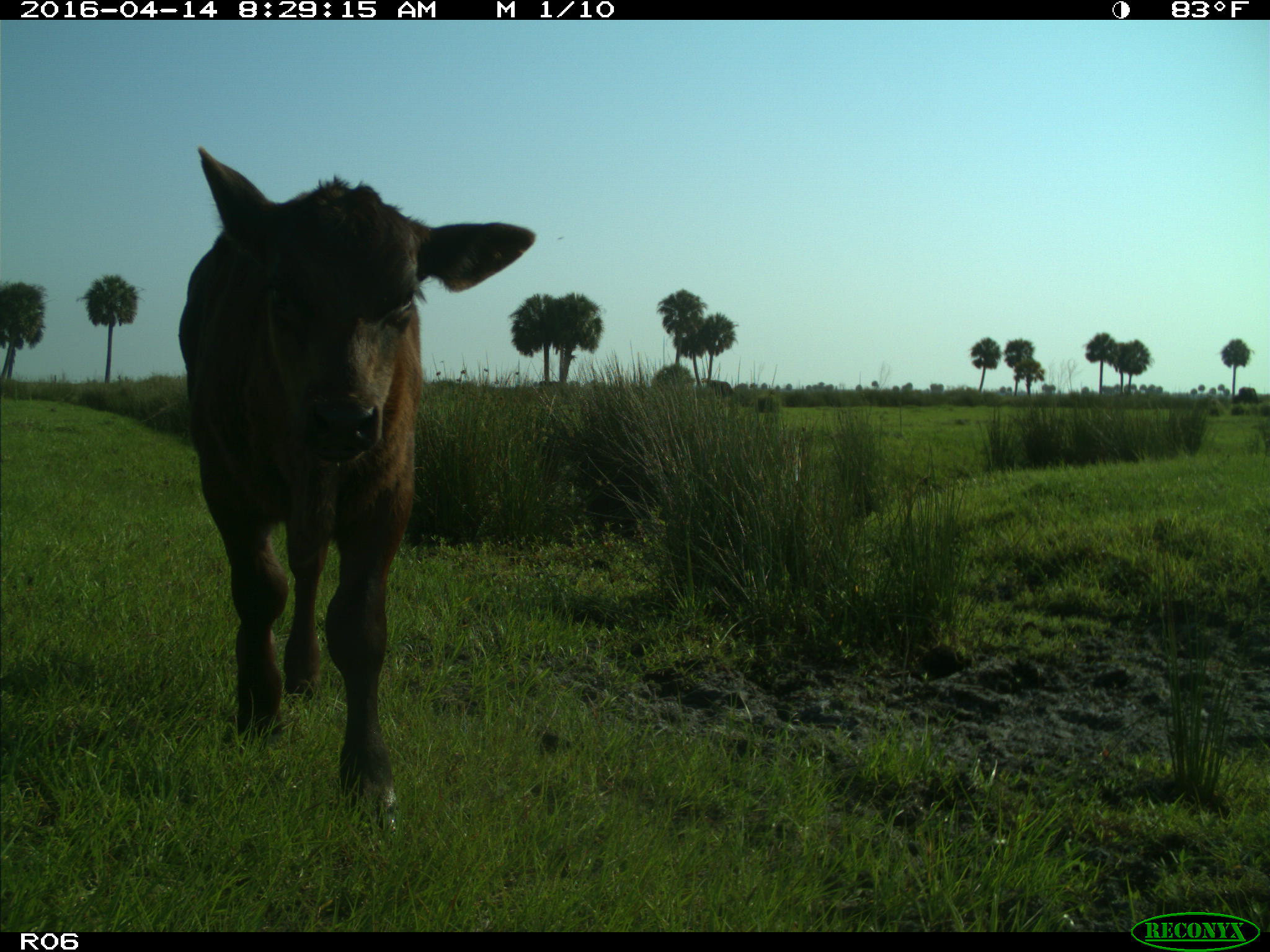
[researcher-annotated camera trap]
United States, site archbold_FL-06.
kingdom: Animalia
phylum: Chordata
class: Mammalia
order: Artiodactyla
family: Bovidae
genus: Bos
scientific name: Bos taurus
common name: domestic cow